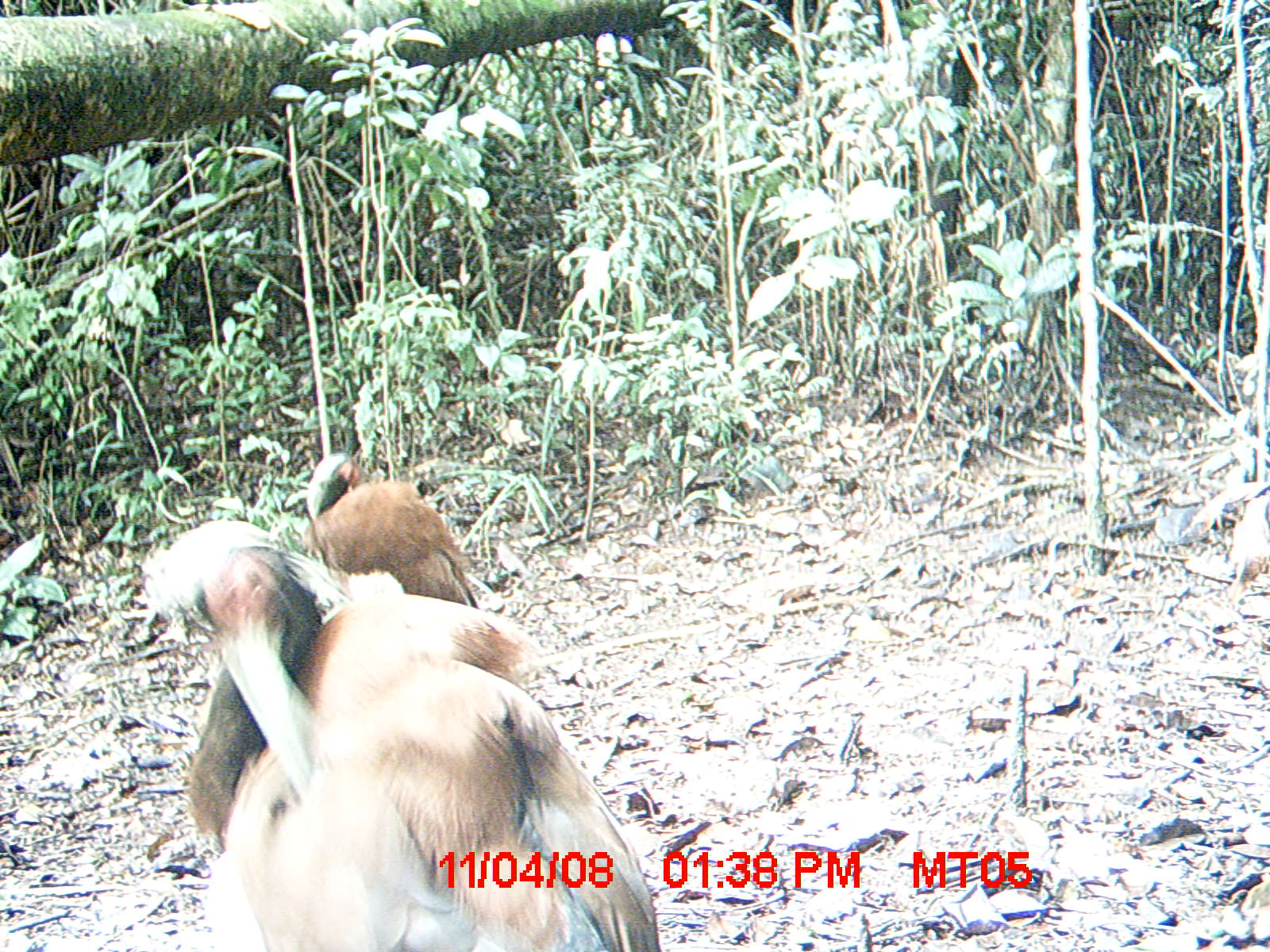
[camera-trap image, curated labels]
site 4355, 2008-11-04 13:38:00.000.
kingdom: Animalia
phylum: Chordata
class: Aves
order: Cuculiformes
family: Cuculidae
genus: Coua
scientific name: Coua serriana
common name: red-breasted coua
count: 2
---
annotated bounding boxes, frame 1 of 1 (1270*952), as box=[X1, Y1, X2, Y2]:
coua serriana: box=[143, 517, 659, 949]; box=[301, 452, 480, 608]